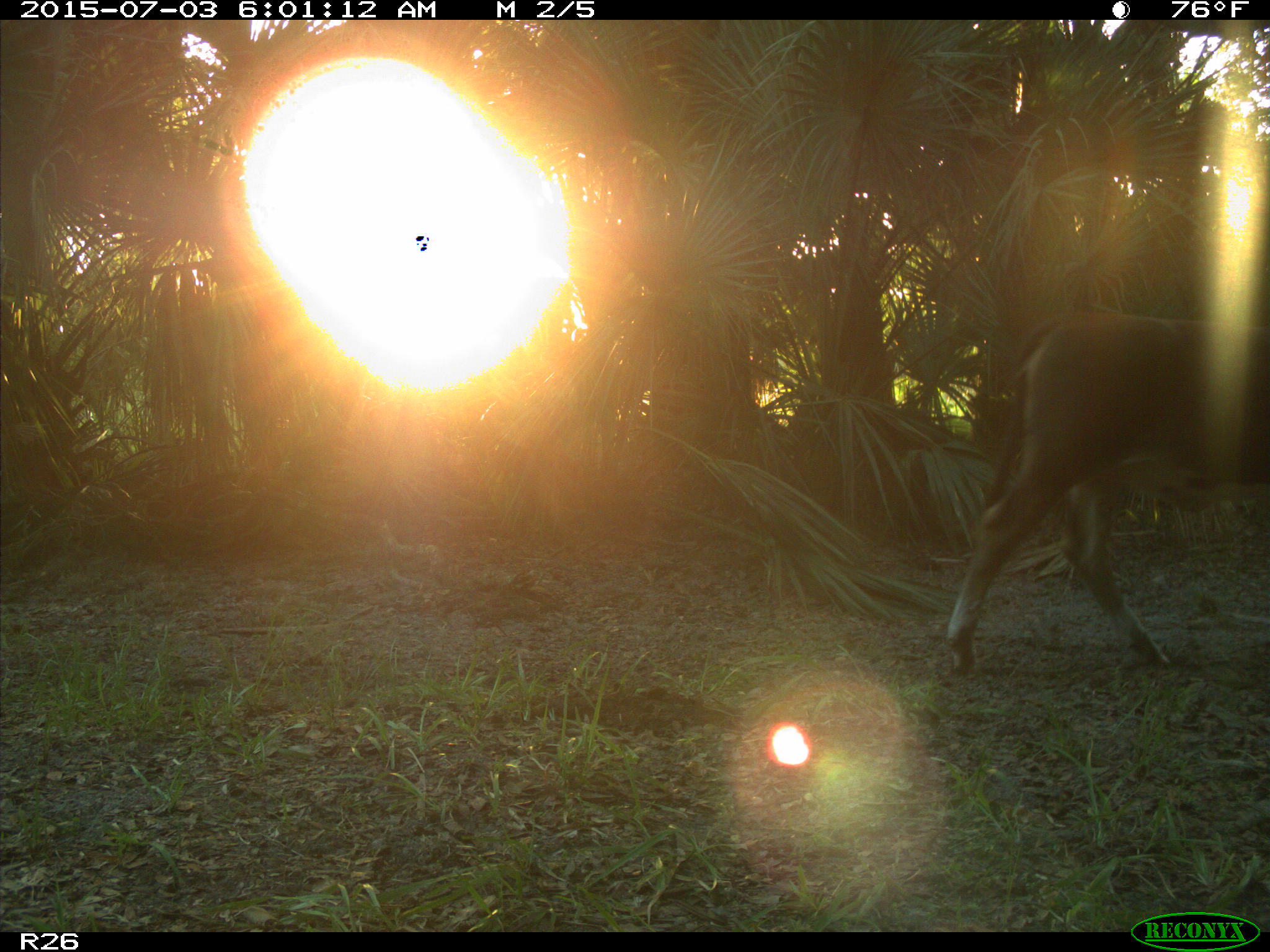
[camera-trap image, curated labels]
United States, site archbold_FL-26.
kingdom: Animalia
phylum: Chordata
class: Mammalia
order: Artiodactyla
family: Bovidae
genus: Bos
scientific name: Bos taurus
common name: domestic cow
Bos taurus (domestic cow).